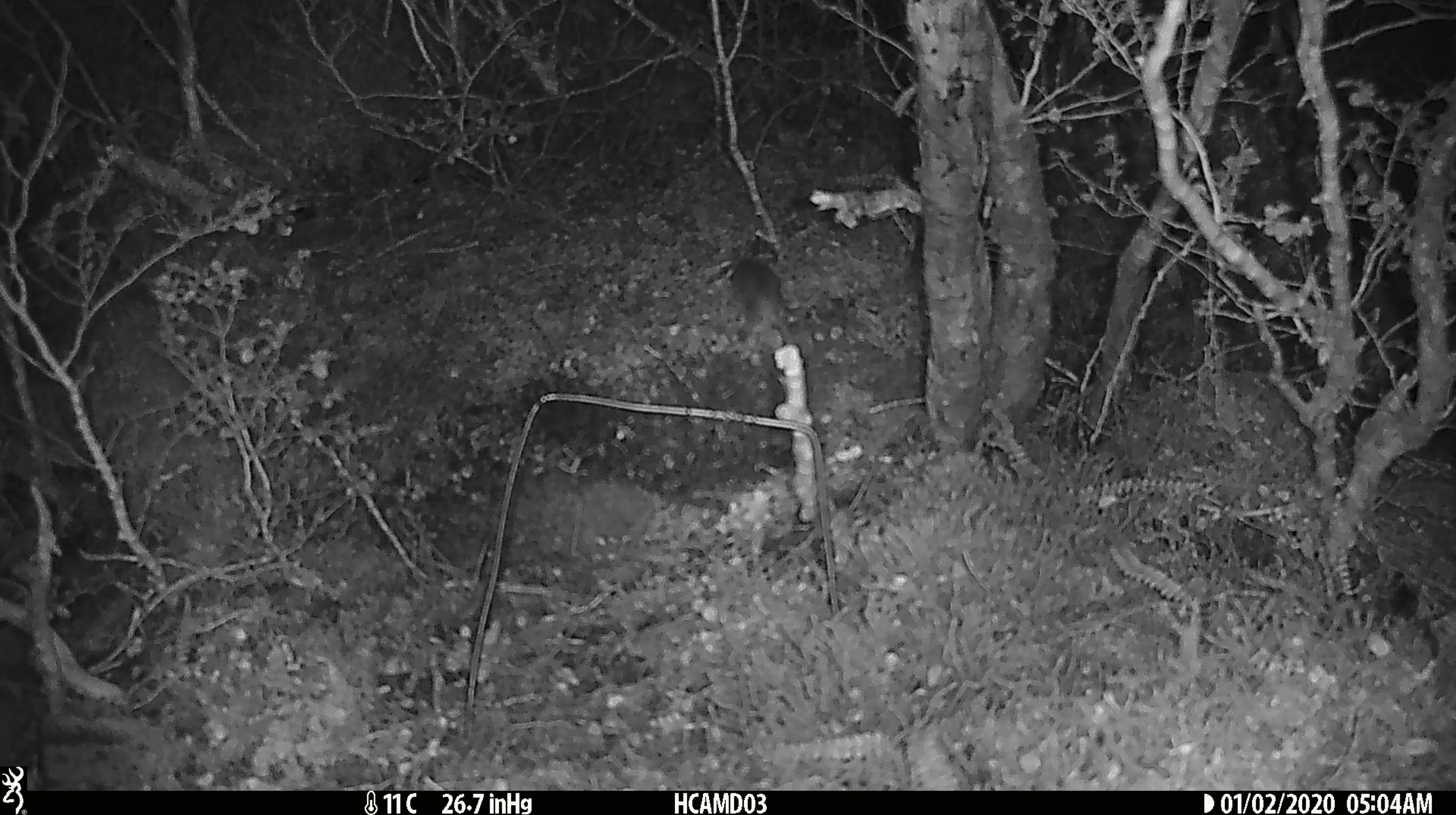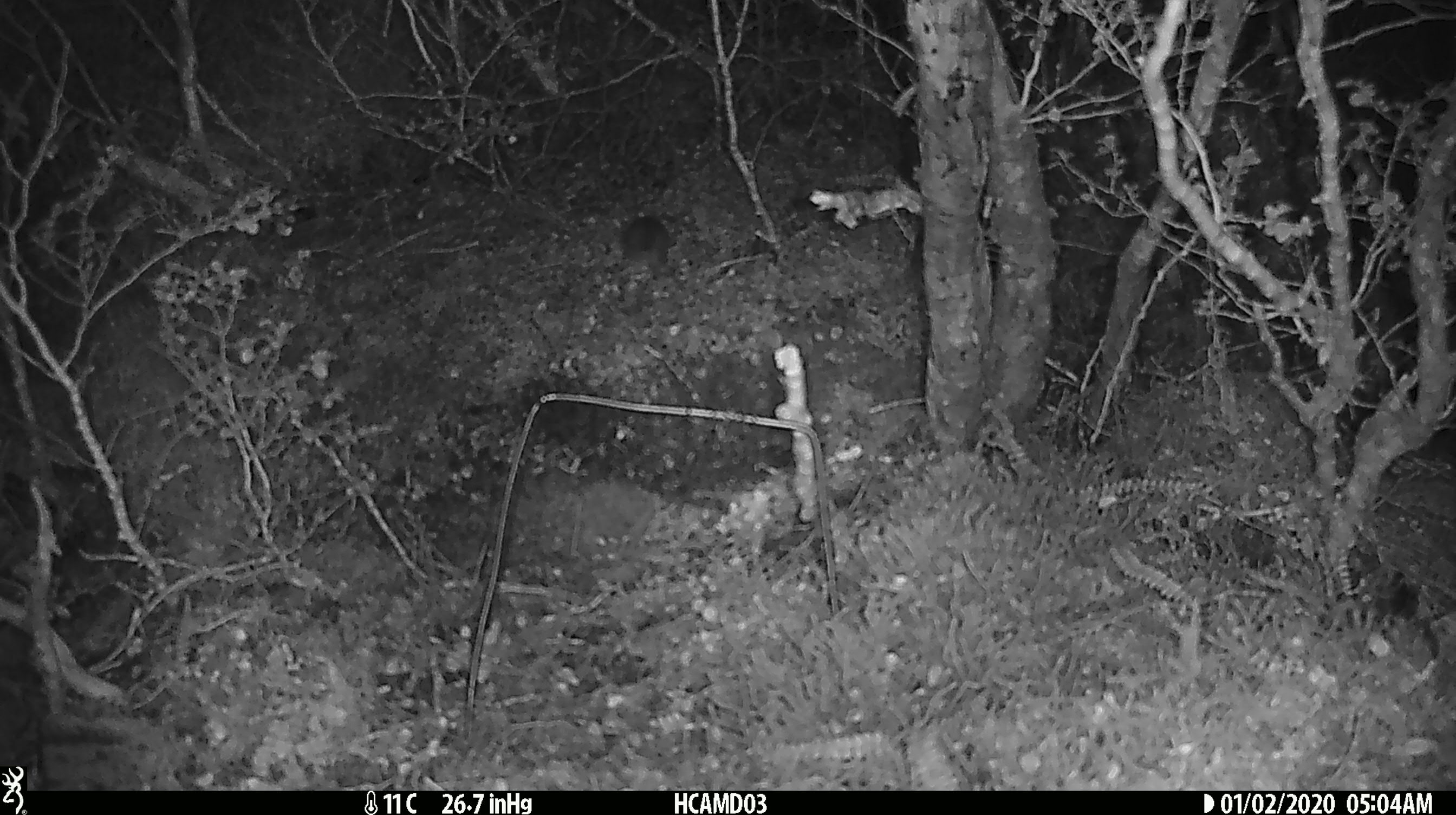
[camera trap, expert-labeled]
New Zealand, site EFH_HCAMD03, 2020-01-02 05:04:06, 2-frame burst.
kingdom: Animalia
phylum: Chordata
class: Mammalia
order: Rodentia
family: Muridae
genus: Mus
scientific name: Mus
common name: mouse